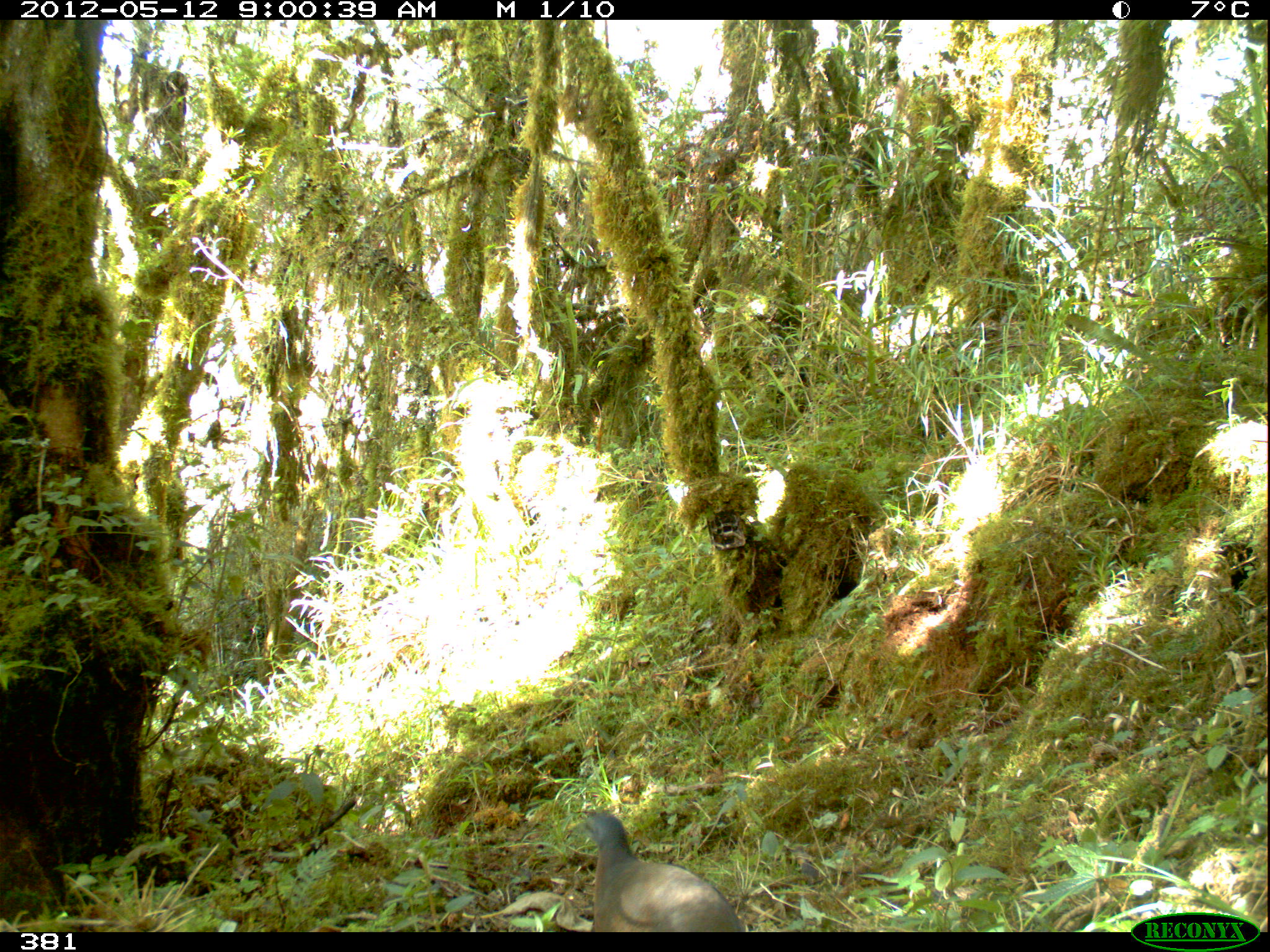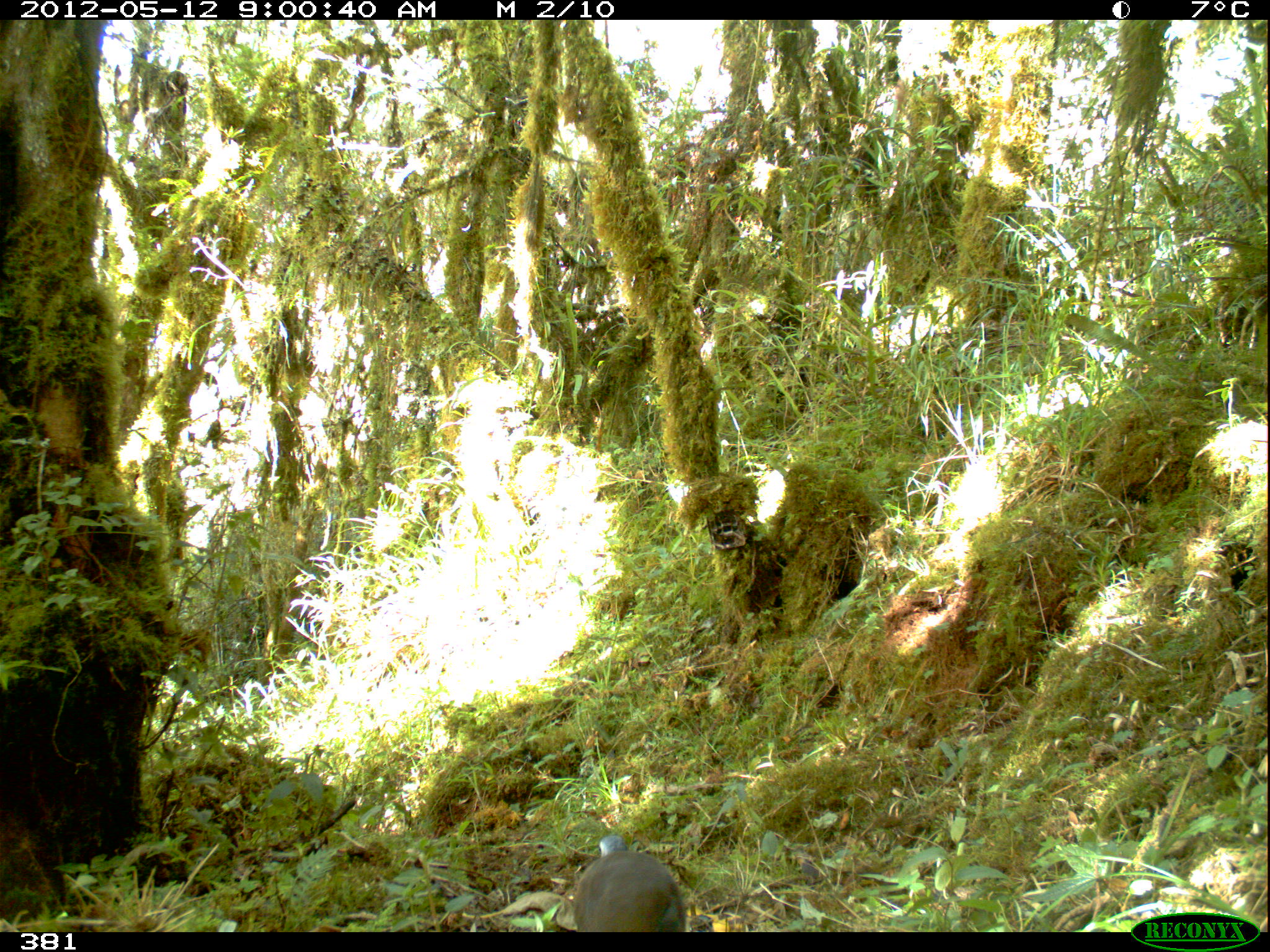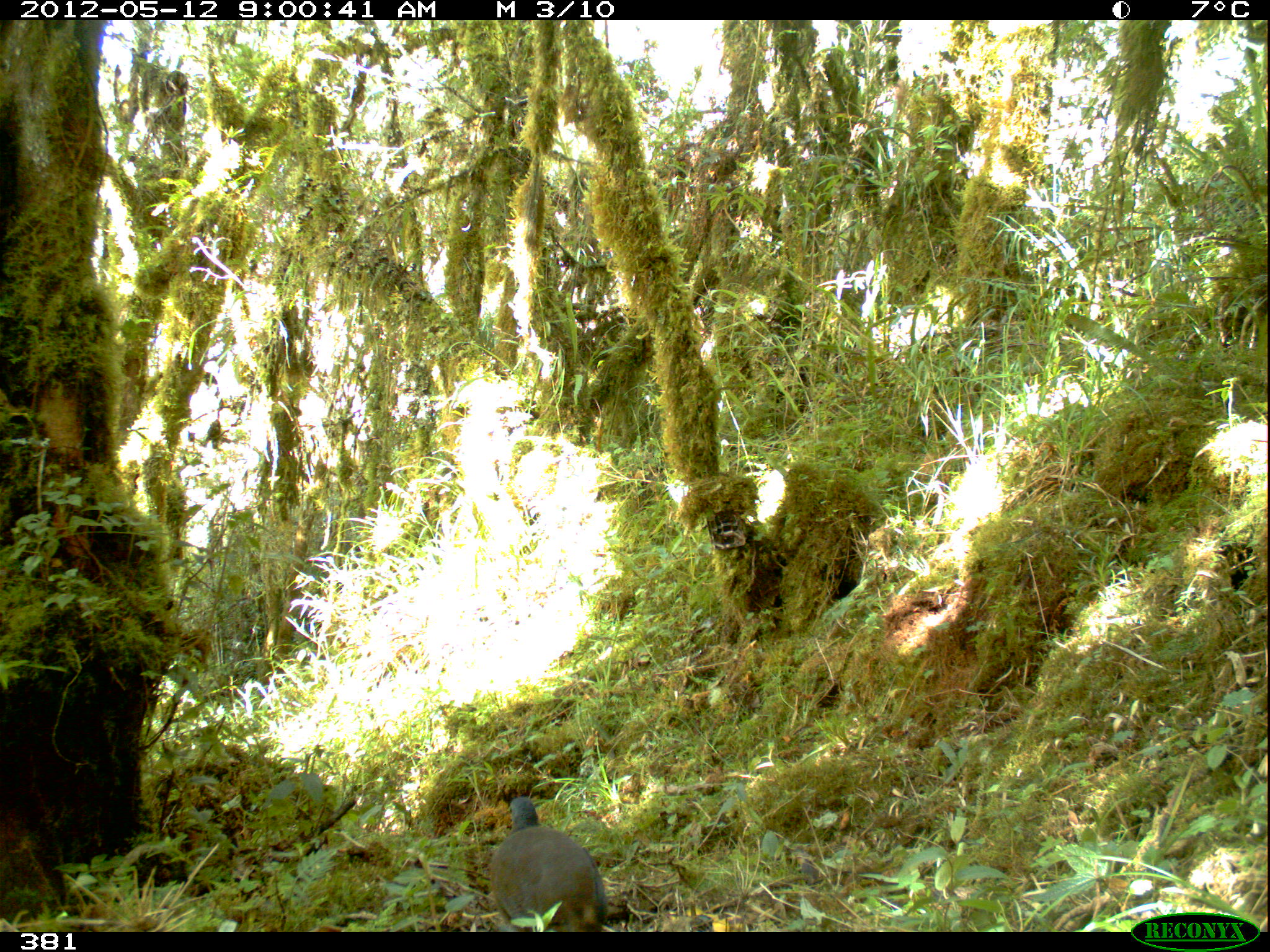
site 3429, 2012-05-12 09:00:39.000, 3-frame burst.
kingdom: Animalia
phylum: Chordata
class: Aves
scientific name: Aves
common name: bird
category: unknown bird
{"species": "unknown bird (bird) (Aves)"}